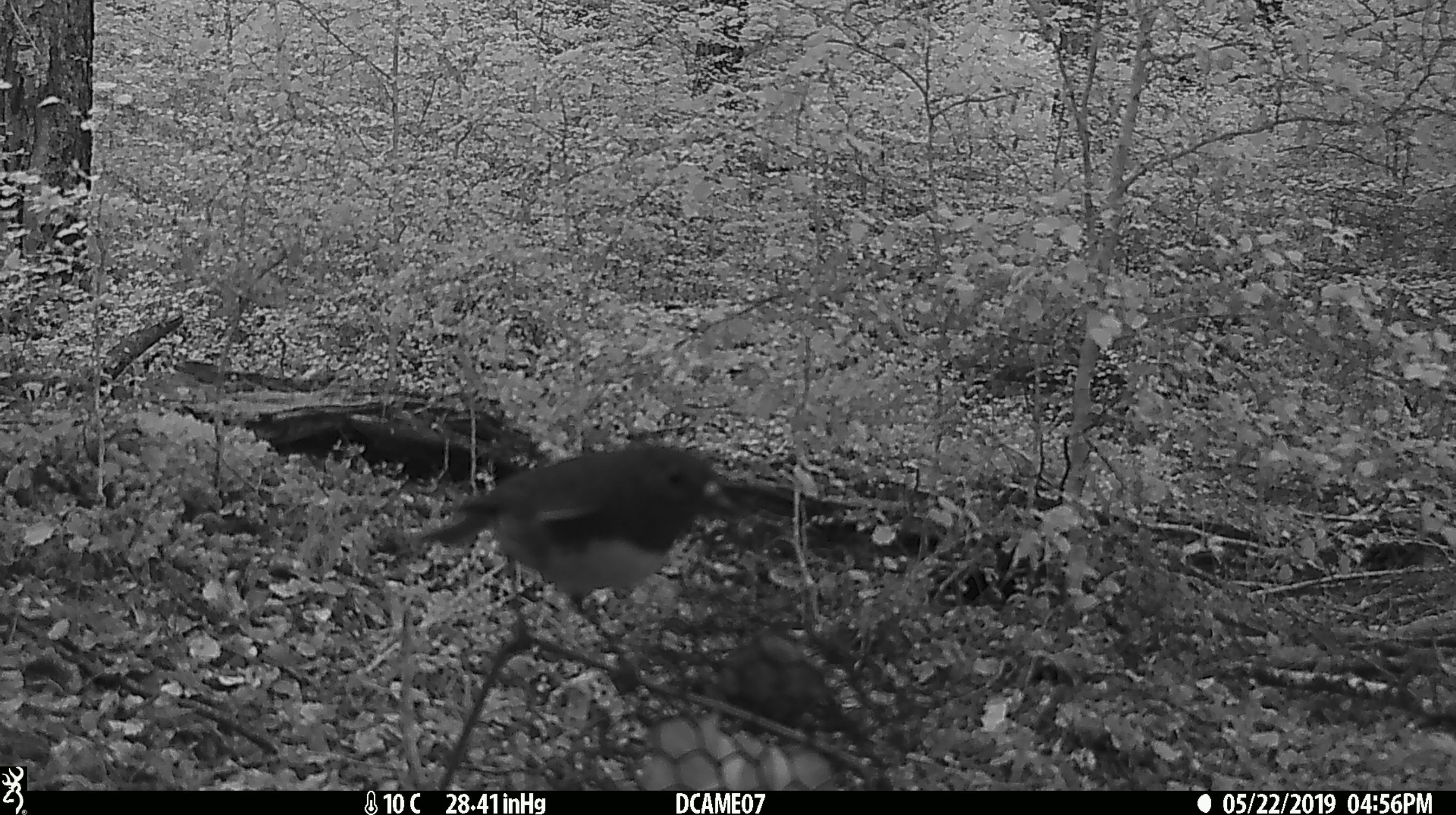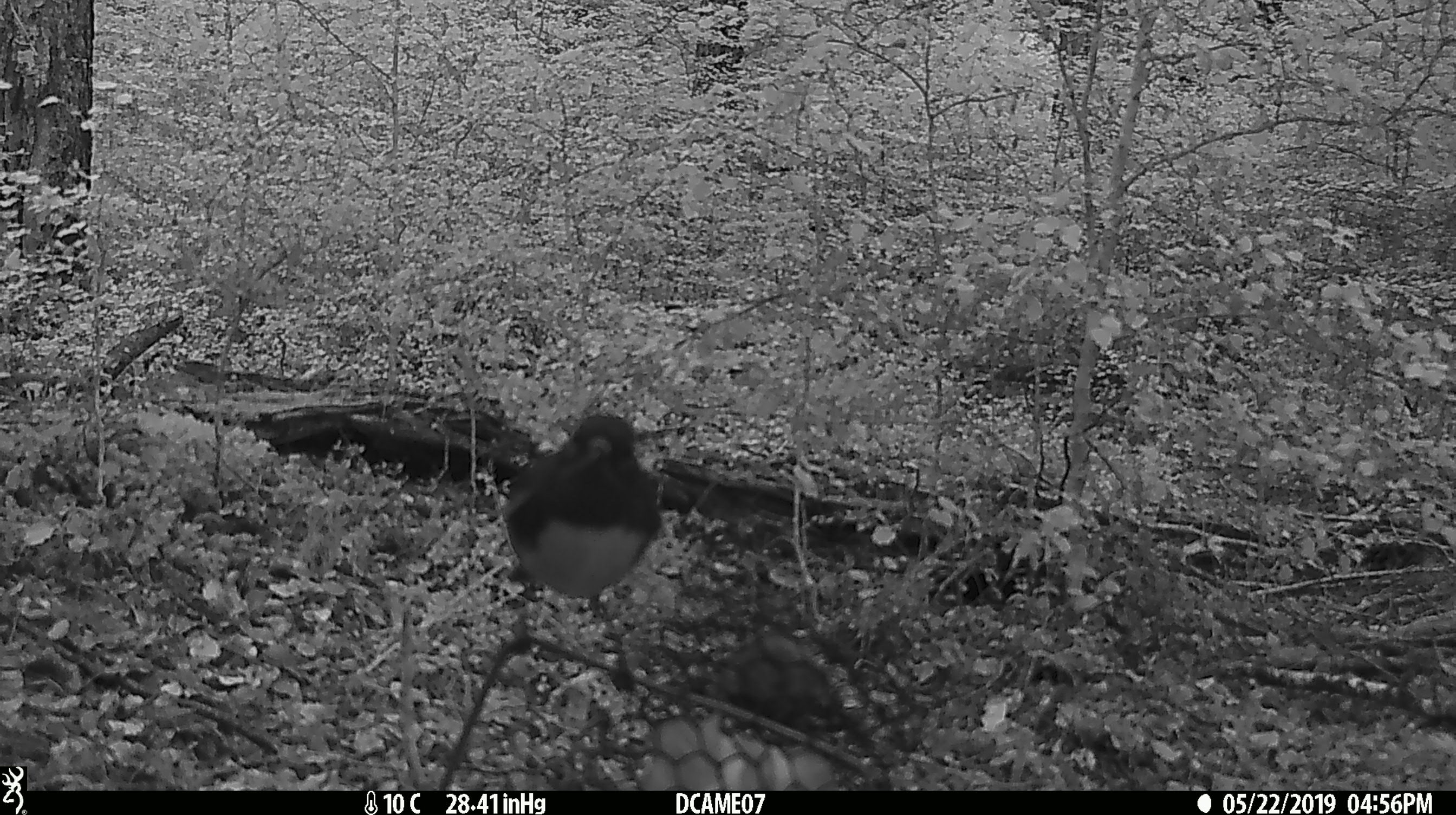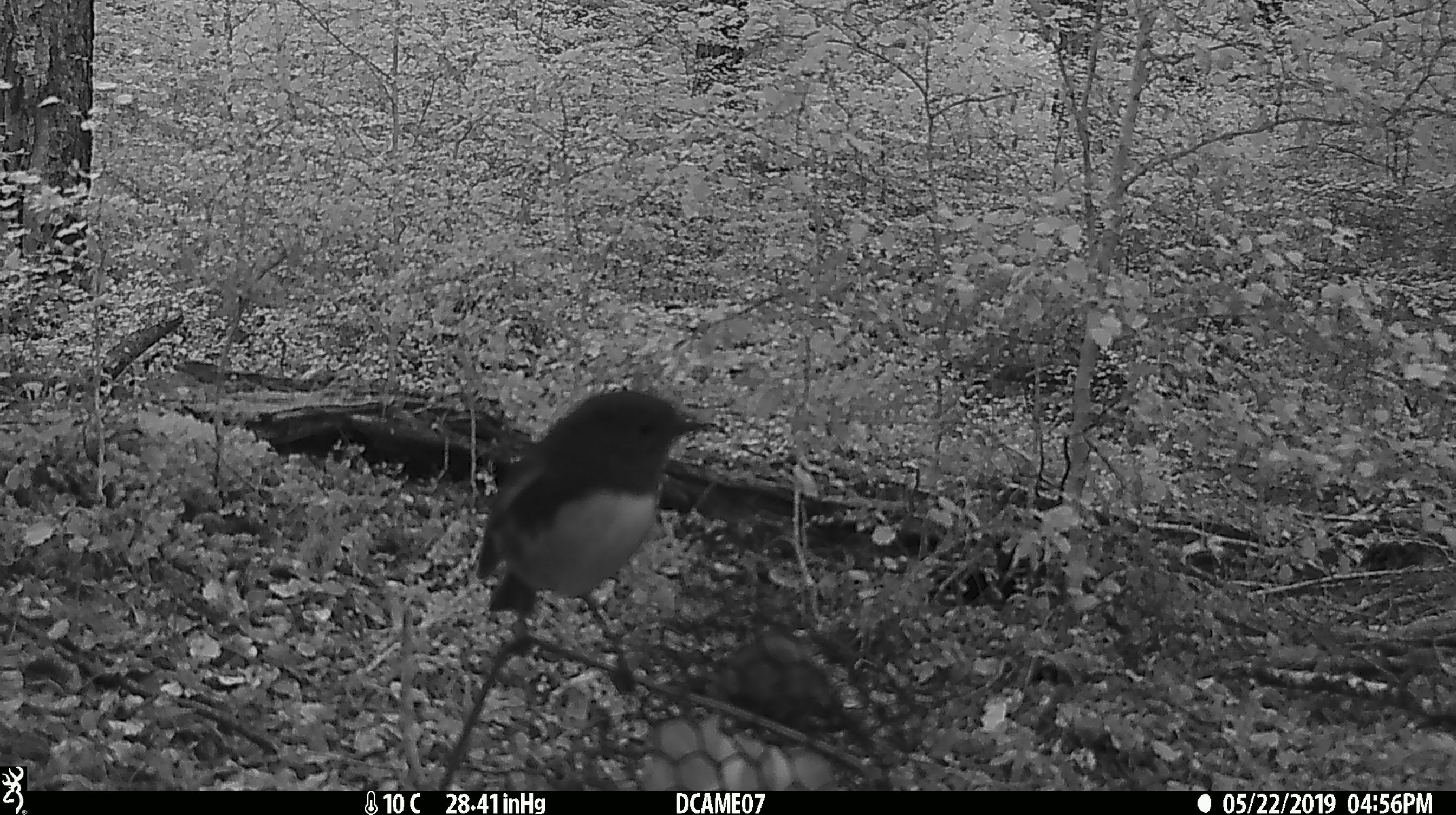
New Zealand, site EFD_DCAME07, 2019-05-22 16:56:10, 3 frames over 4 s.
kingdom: Animalia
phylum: Chordata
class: Aves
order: Passeriformes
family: Petroicidae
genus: Petroica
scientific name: Petroica australis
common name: new zealand robin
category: robin